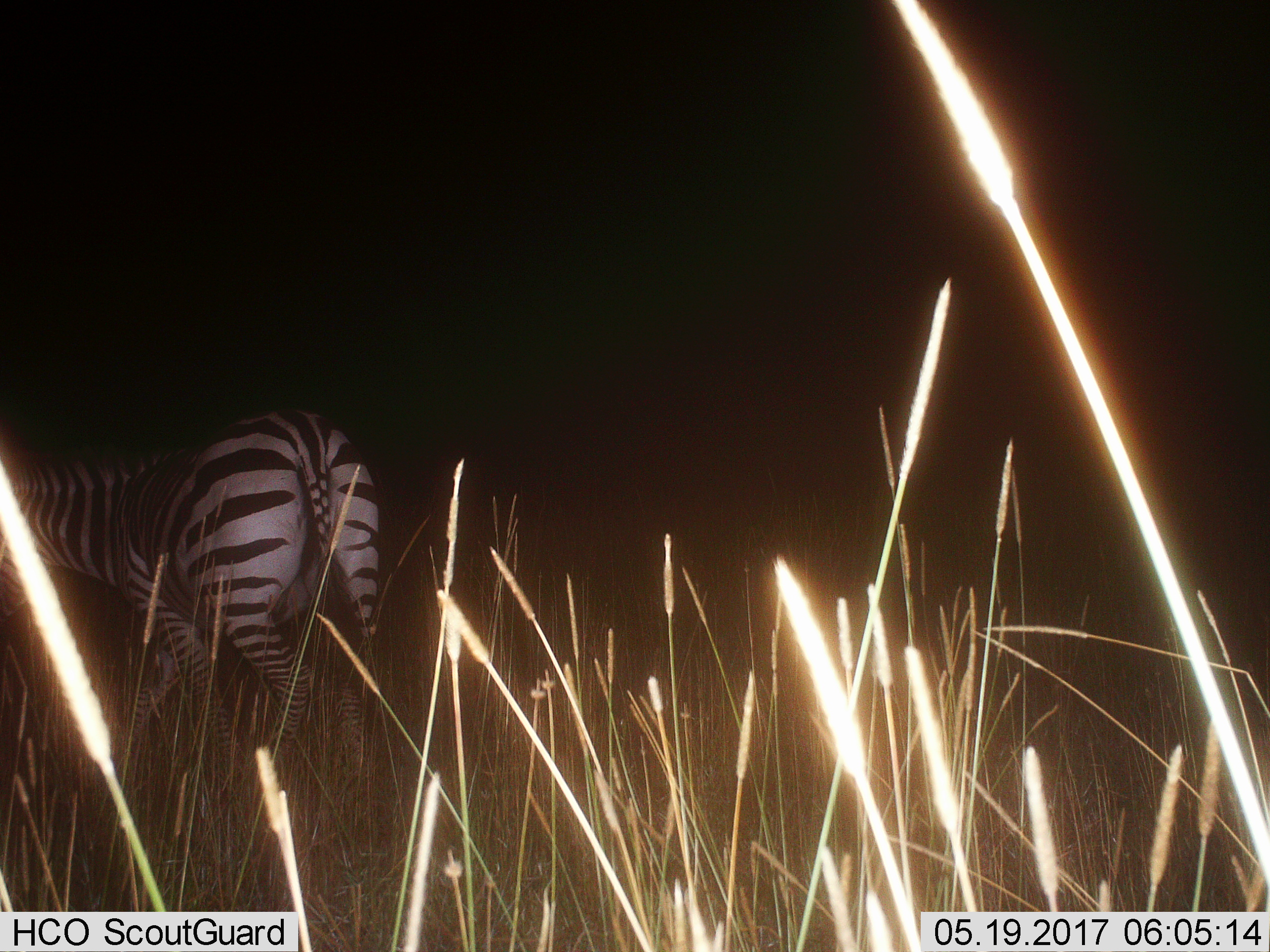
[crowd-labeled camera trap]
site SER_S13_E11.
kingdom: Animalia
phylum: Chordata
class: Mammalia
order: Perissodactyla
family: Equidae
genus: Equus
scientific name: Equus quagga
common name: plains zebra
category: zebraplains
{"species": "zebraplains (plains zebra) (Equus quagga)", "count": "1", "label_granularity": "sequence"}